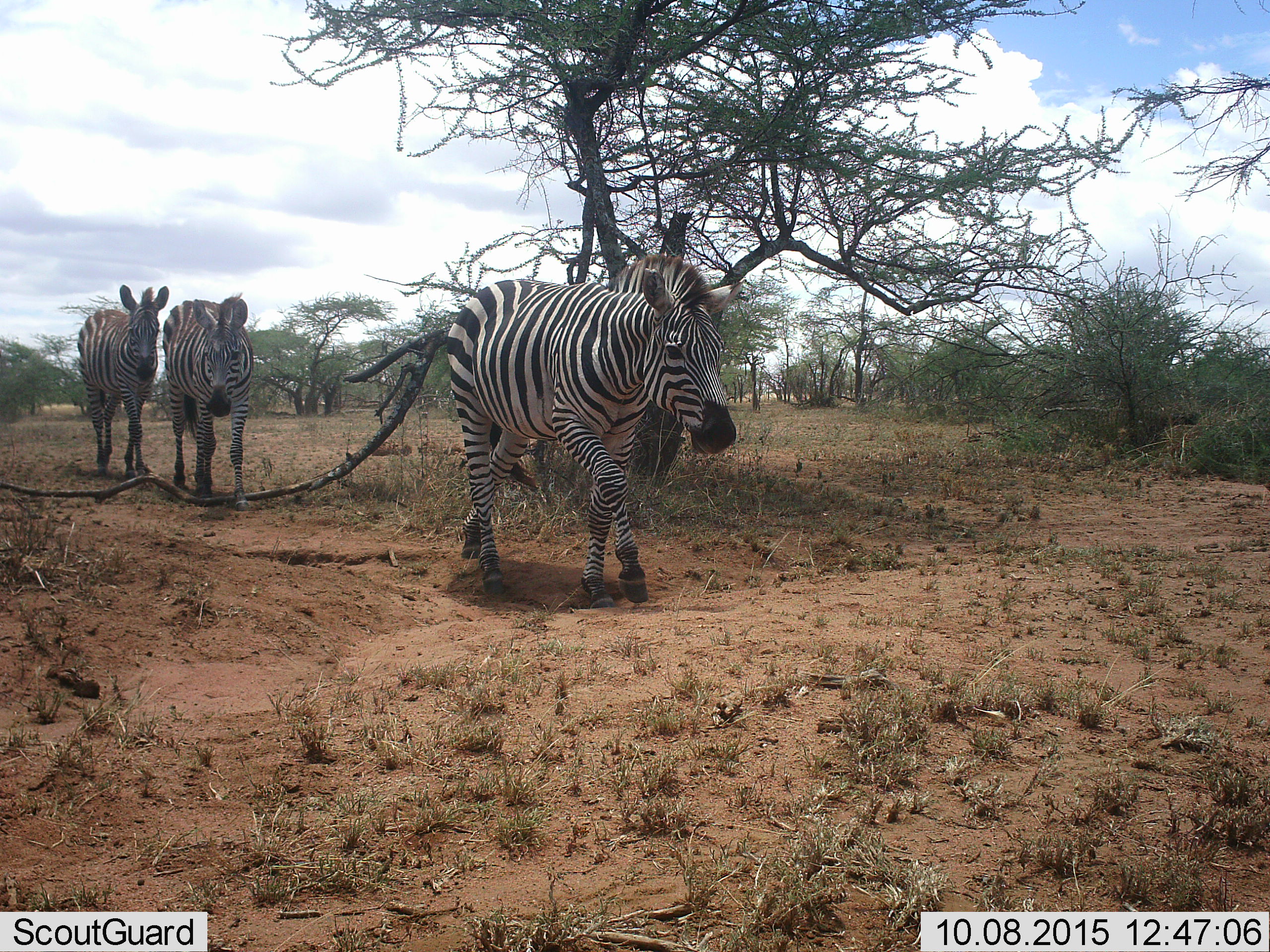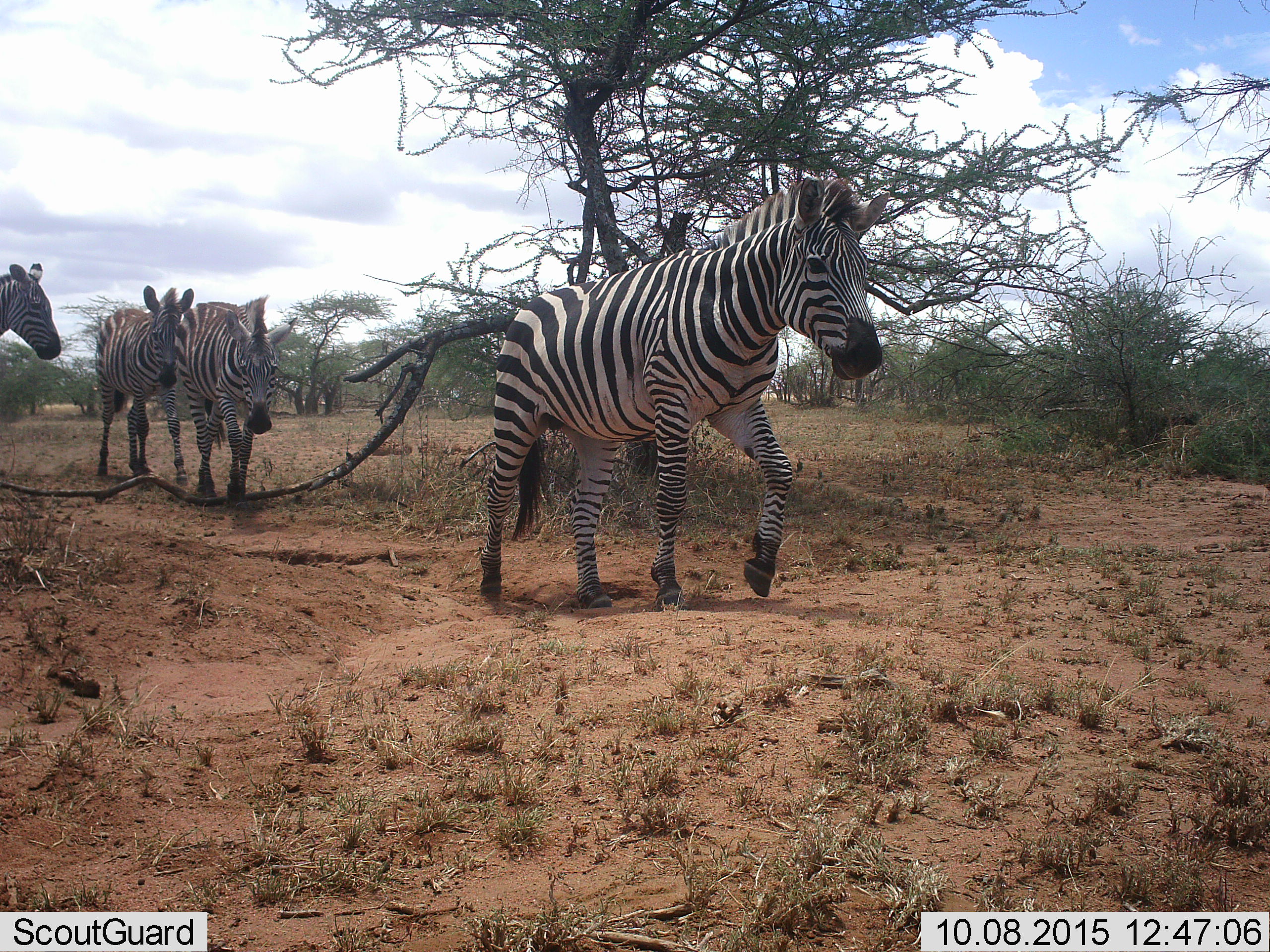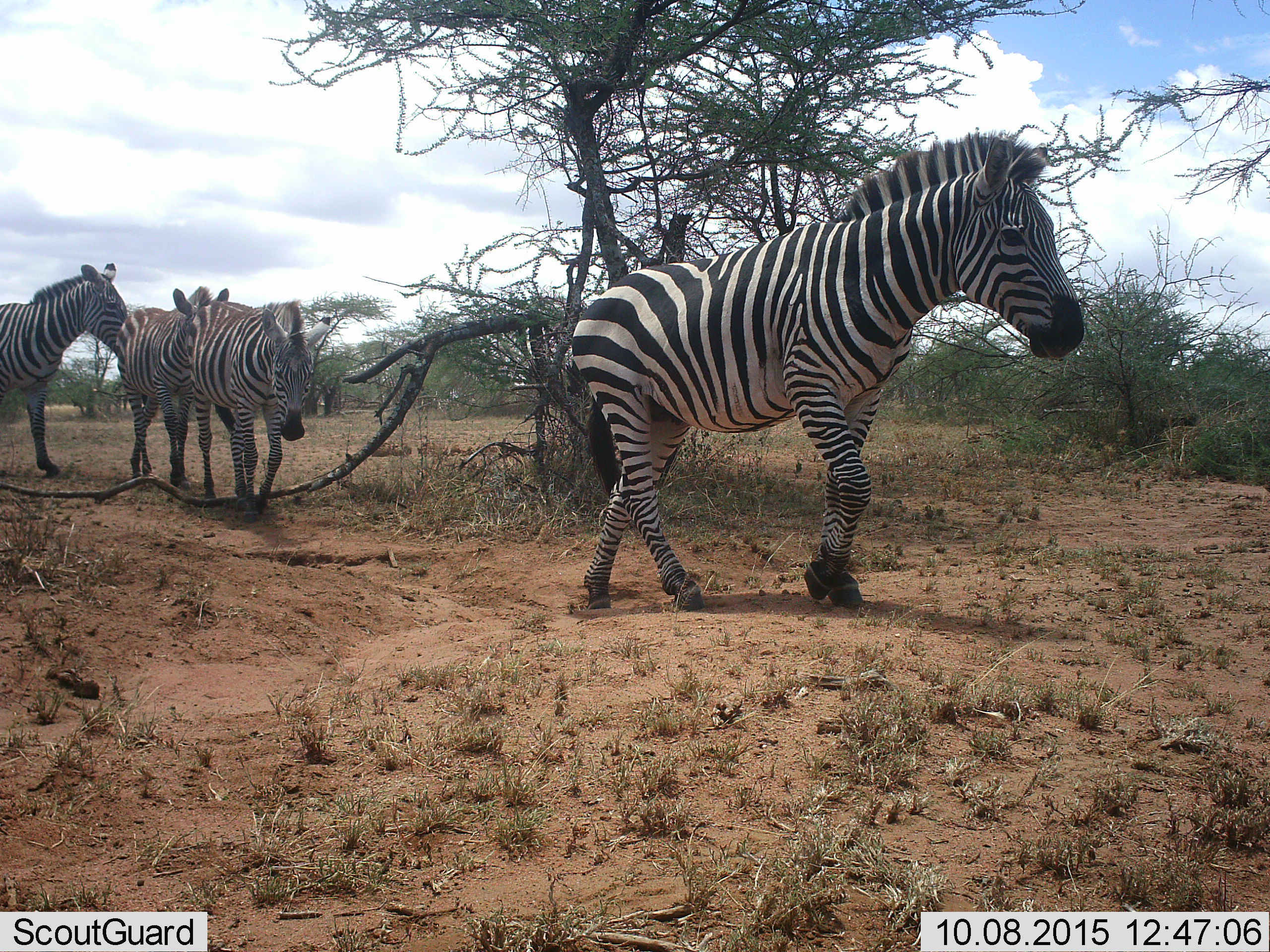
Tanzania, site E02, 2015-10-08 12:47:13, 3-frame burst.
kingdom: Animalia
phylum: Chordata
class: Mammalia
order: Perissodactyla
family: Equidae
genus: Equus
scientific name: Equus quagga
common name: plains zebra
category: zebra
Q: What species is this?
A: Zebra (plains zebra) (Equus quagga).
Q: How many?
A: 4.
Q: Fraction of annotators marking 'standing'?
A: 12%.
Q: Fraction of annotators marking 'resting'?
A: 0%.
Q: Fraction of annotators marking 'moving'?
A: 100%.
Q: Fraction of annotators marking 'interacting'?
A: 6%.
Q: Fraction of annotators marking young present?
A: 6%.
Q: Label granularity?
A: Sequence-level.